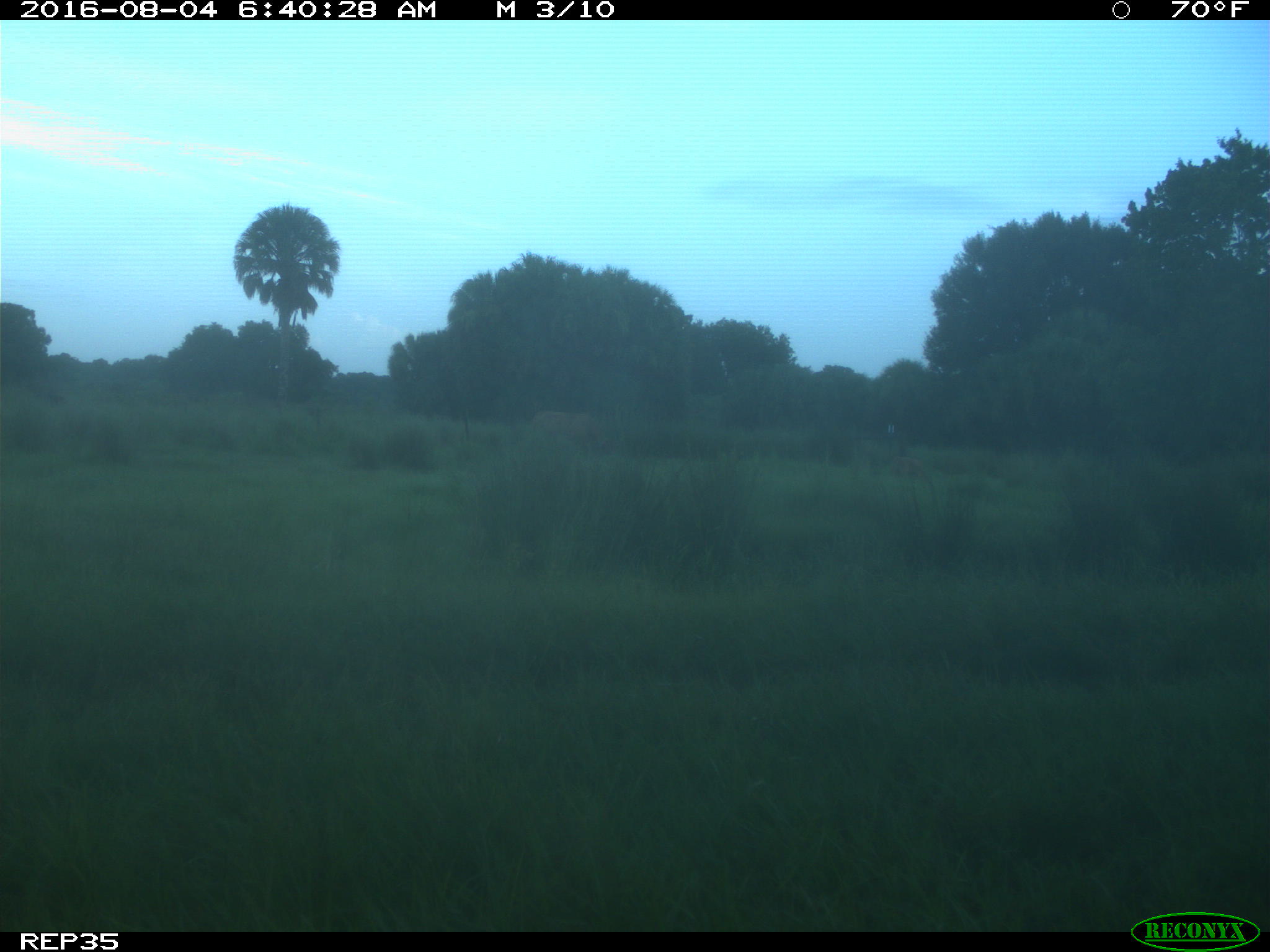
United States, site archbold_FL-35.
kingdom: Animalia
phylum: Chordata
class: Mammalia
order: Artiodactyla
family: Bovidae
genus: Bos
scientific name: Bos taurus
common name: domestic cow